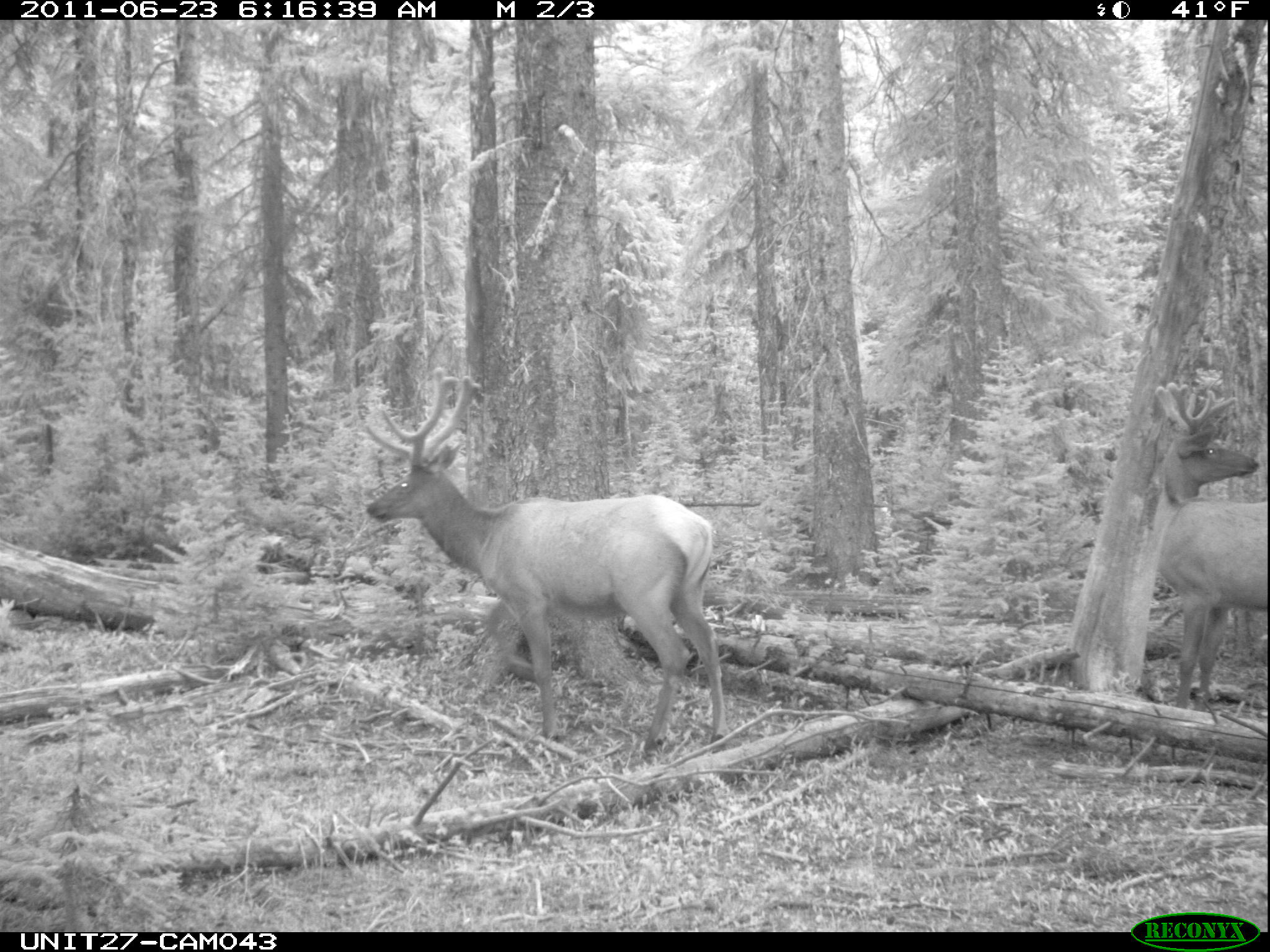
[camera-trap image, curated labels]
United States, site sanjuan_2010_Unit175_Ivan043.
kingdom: Animalia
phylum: Chordata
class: Mammalia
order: Artiodactyla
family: Cervidae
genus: Cervus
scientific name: Cervus elaphus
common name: red deer